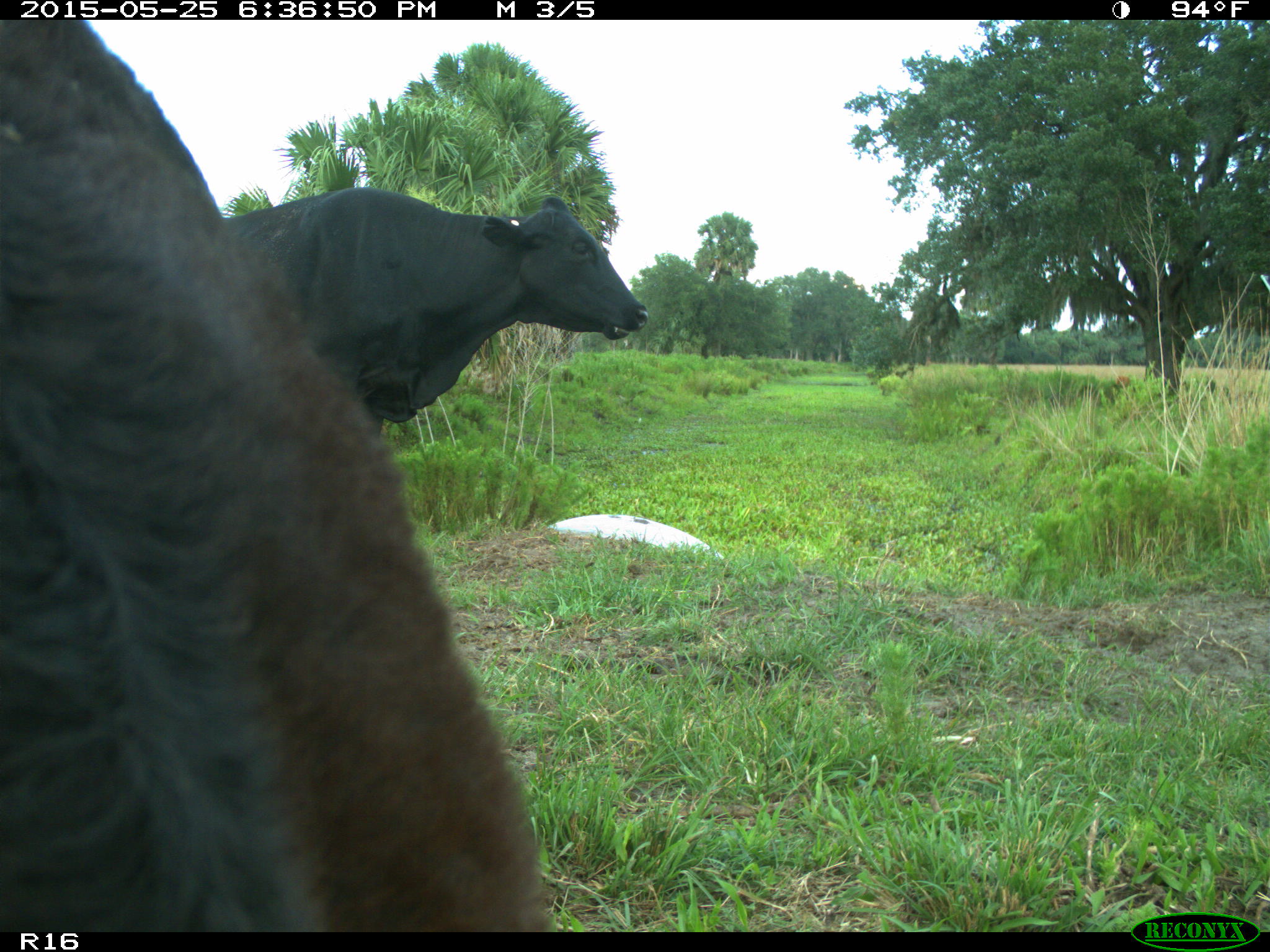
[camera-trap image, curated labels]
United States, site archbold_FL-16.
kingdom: Animalia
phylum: Chordata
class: Mammalia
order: Artiodactyla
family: Bovidae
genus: Bos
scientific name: Bos taurus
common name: domestic cow